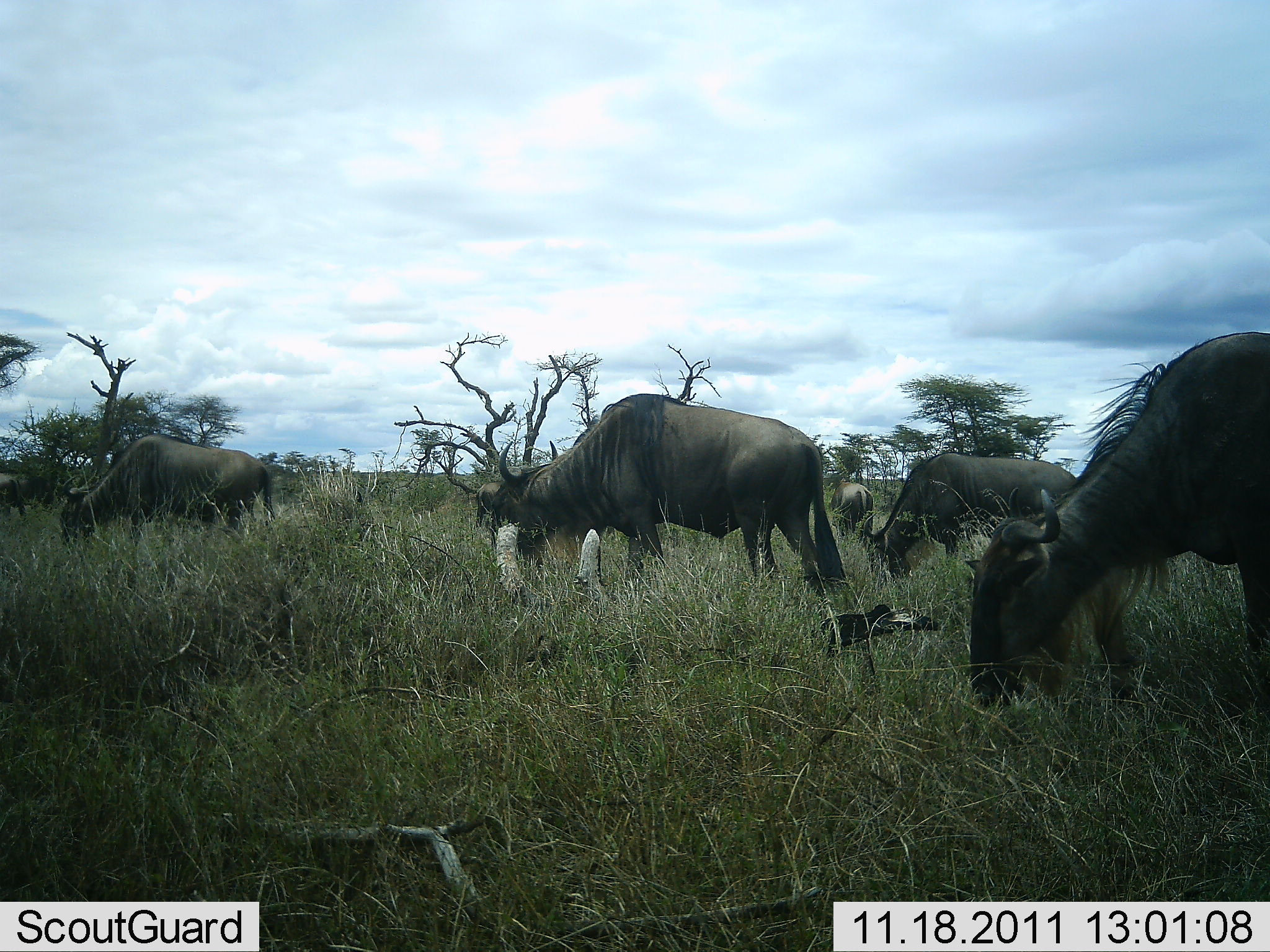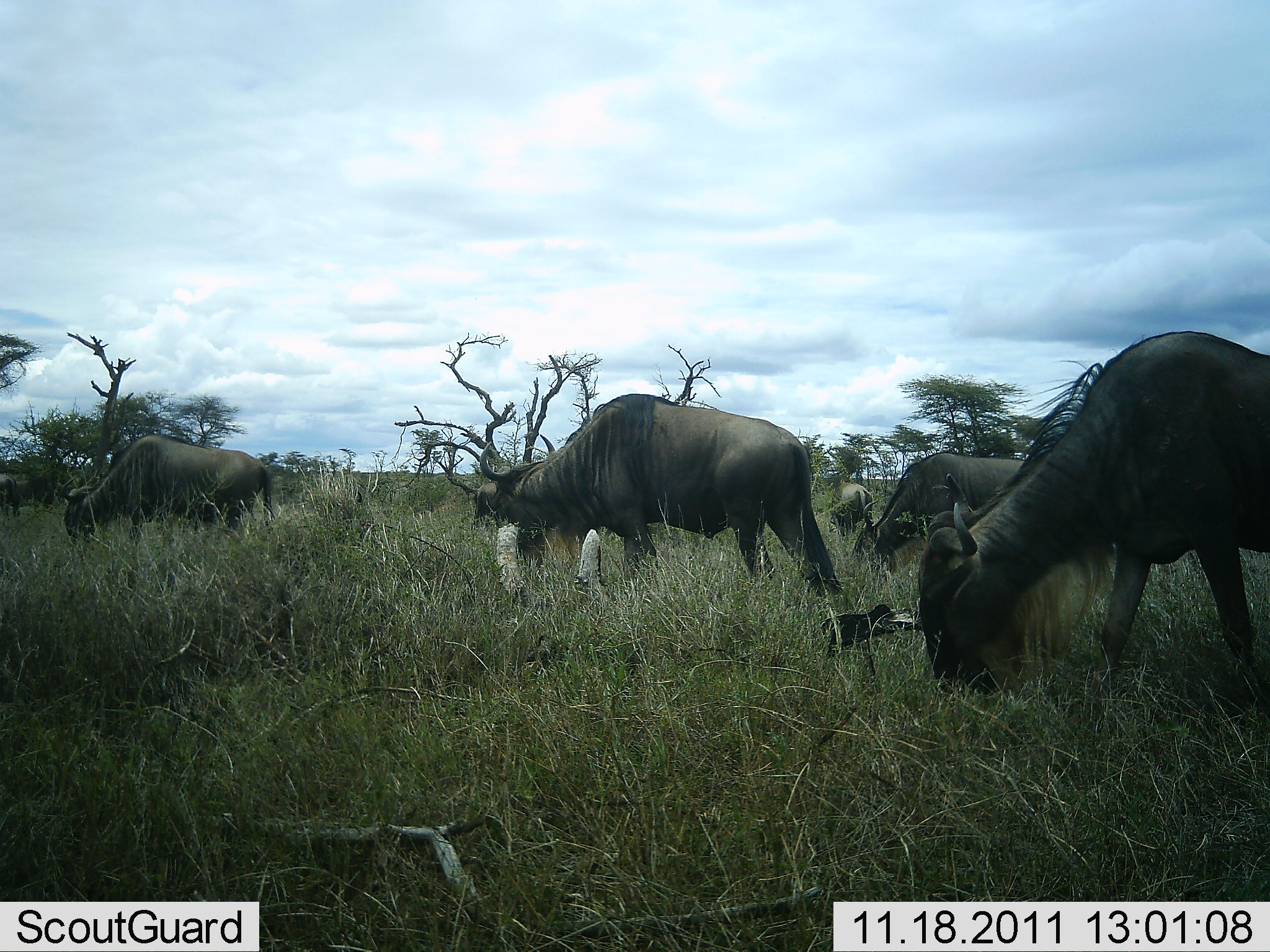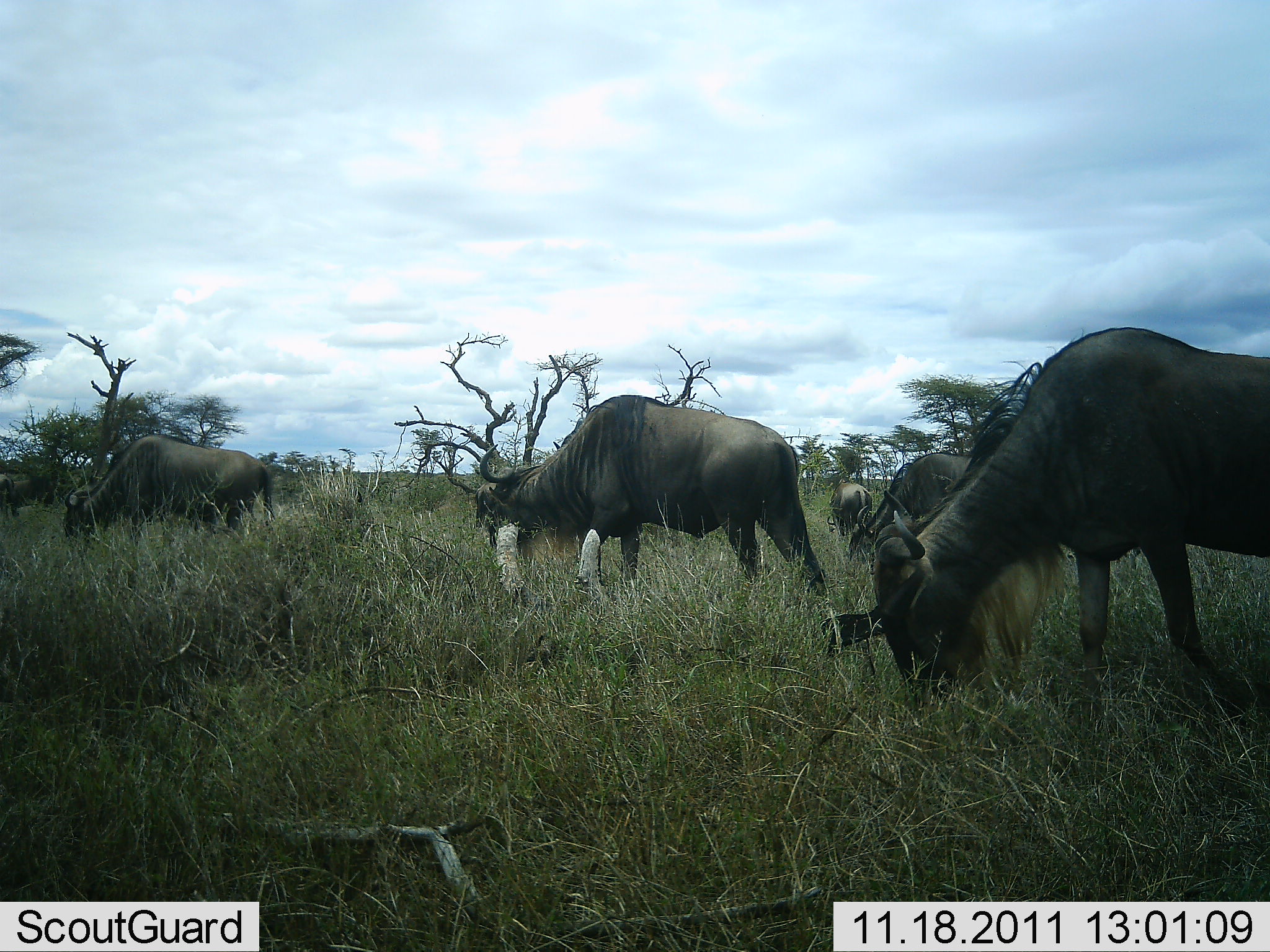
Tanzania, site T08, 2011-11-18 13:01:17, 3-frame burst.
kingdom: Animalia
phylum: Chordata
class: Mammalia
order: Artiodactyla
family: Bovidae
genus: Connochaetes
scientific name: Connochaetes taurinus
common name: blue wildebeest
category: wildebeest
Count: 6.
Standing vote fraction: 21%.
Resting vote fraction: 0%.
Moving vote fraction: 14%.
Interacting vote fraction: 0%.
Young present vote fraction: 0%.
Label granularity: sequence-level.